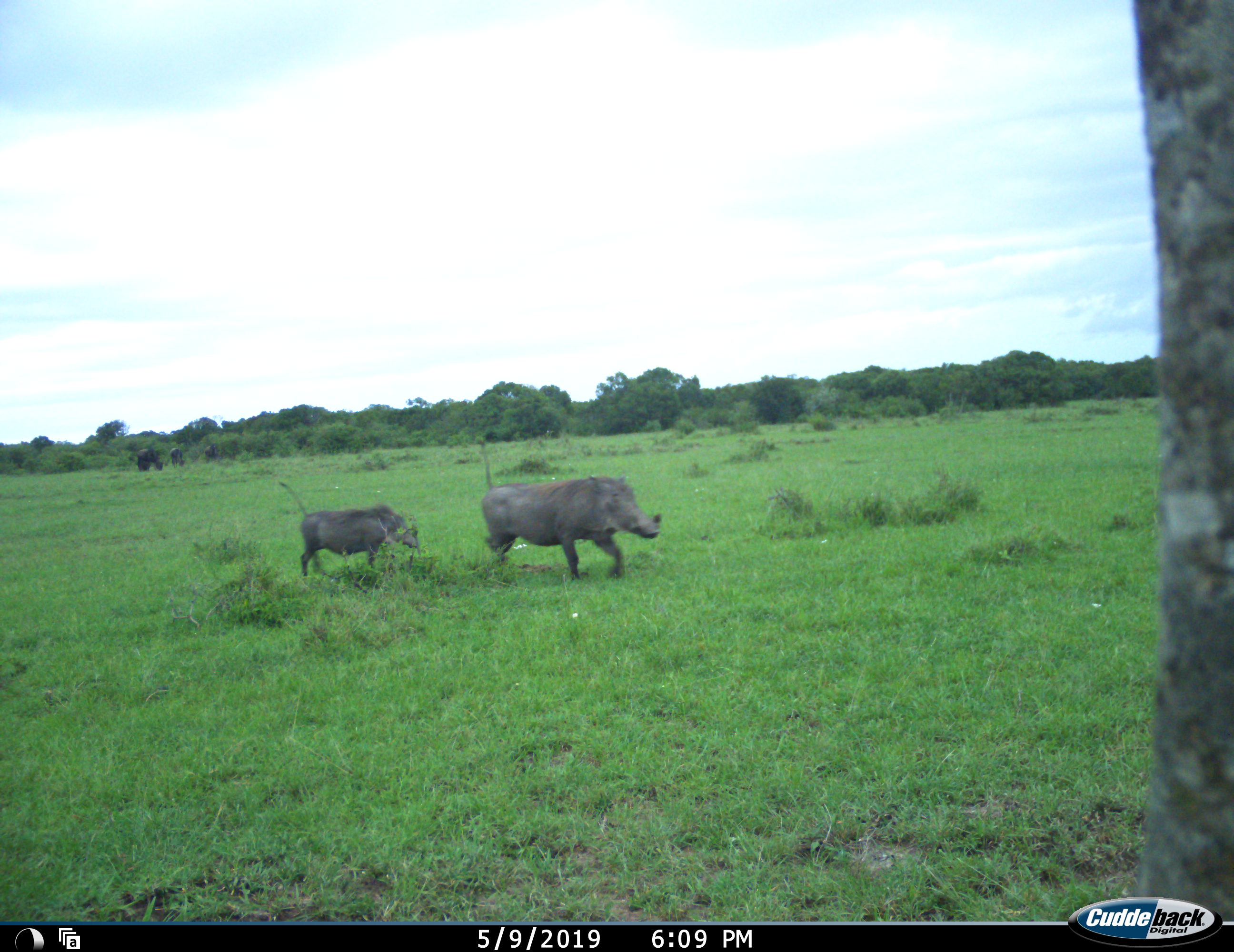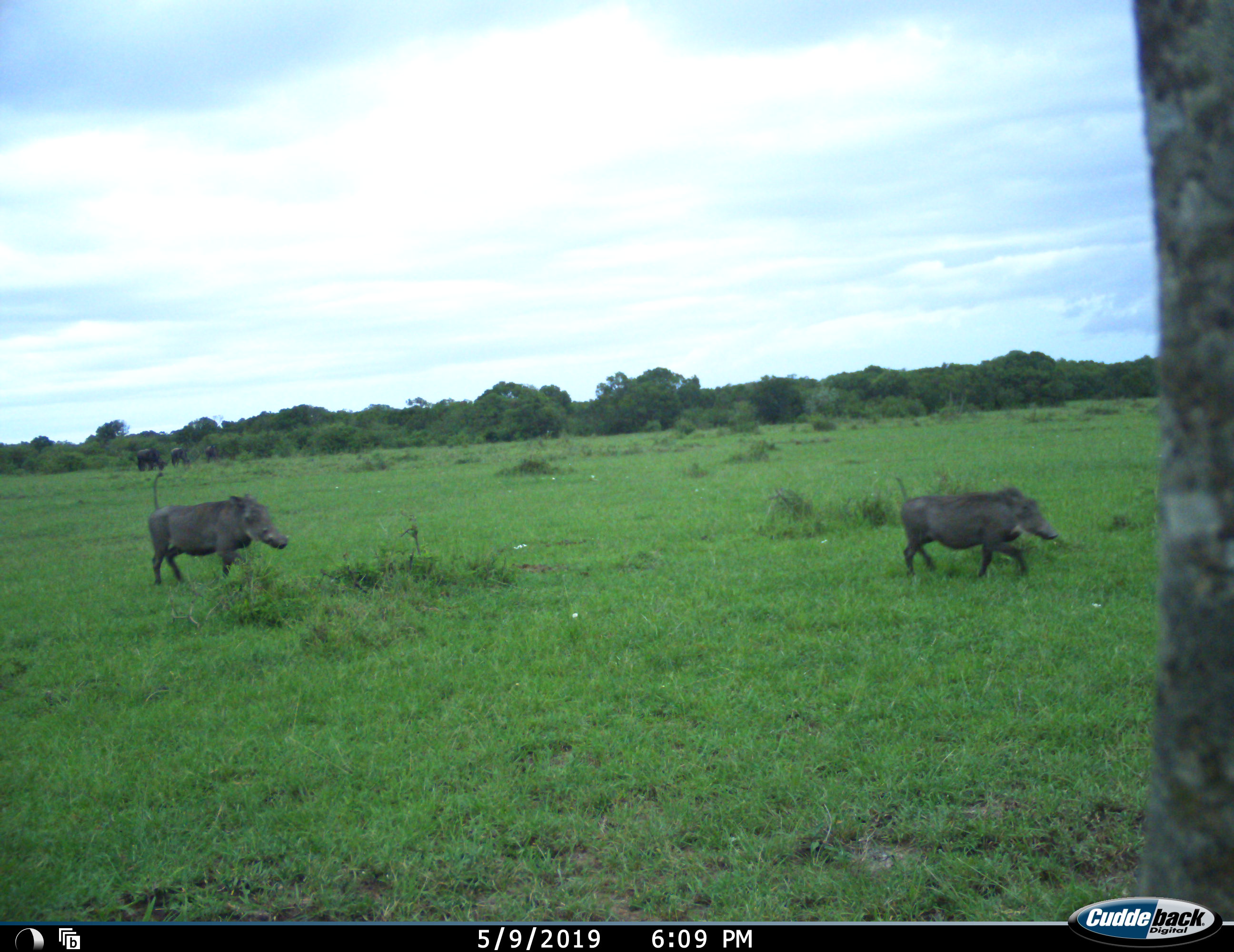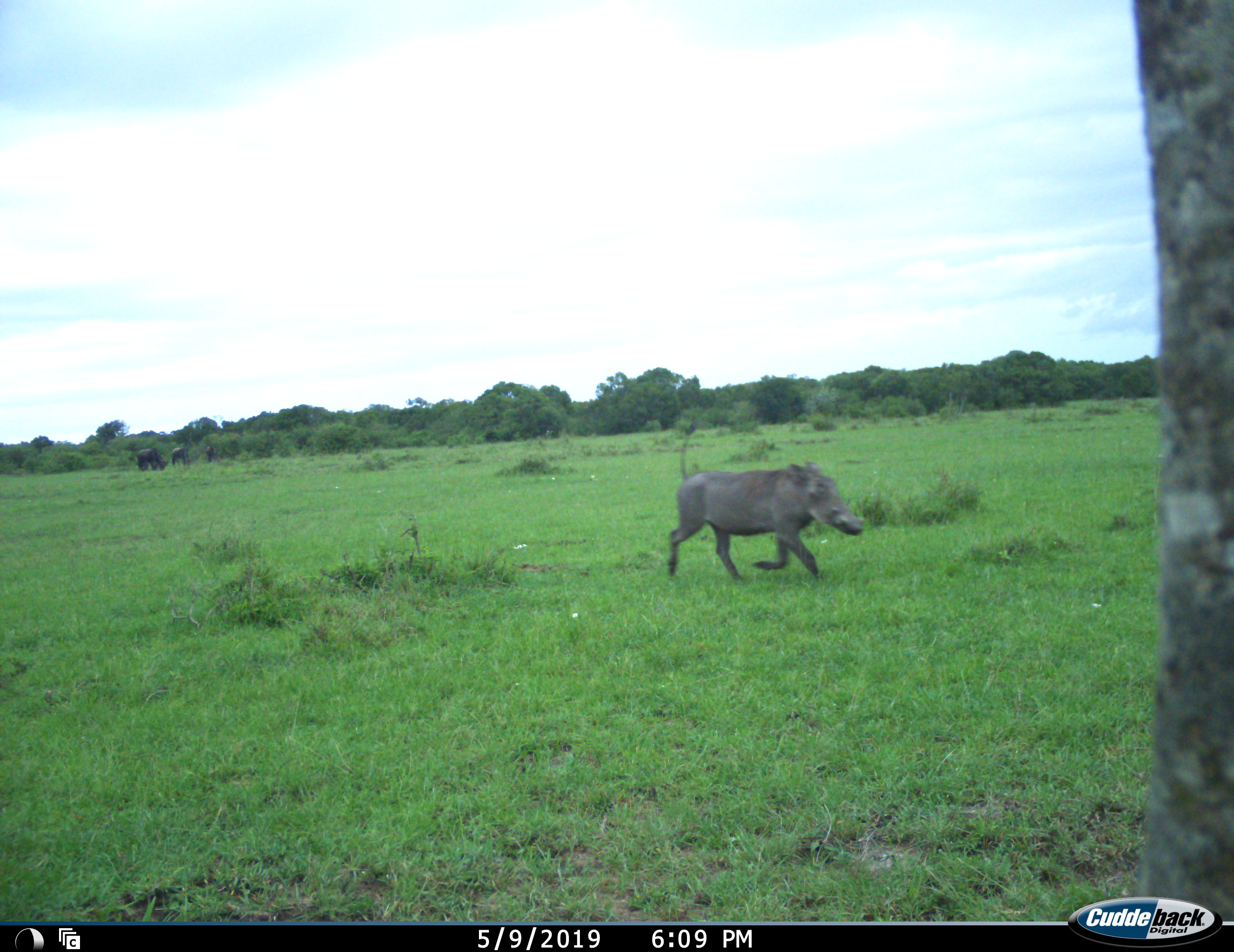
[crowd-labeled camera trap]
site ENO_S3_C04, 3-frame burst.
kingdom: Animalia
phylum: Chordata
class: Mammalia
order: Artiodactyla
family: Suidae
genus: Phacochoerus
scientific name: Phacochoerus africanus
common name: warthog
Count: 2.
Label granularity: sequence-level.